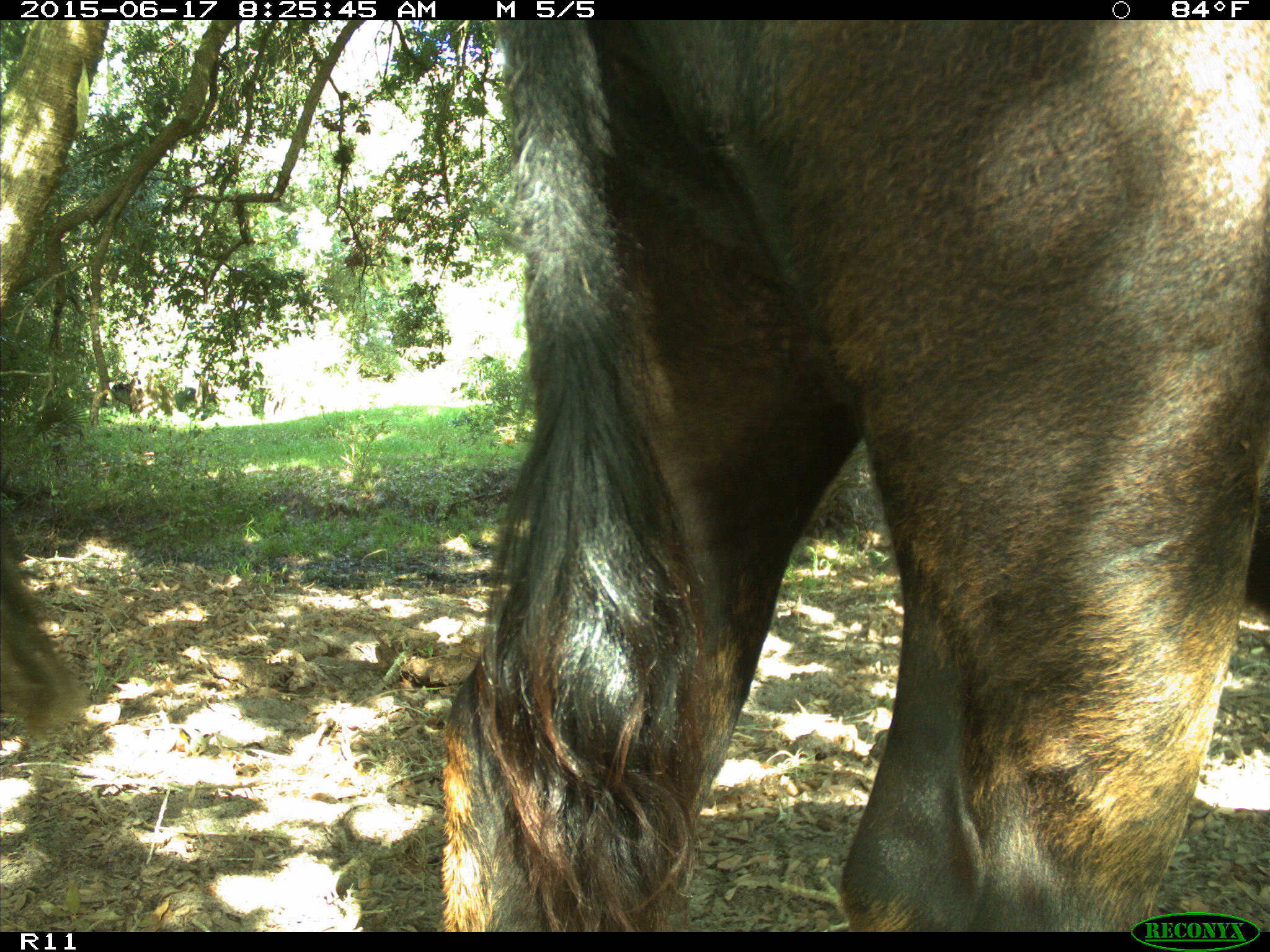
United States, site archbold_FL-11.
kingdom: Animalia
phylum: Chordata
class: Mammalia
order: Artiodactyla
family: Bovidae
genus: Bos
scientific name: Bos taurus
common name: domestic cow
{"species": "Bos taurus (domestic cow)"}